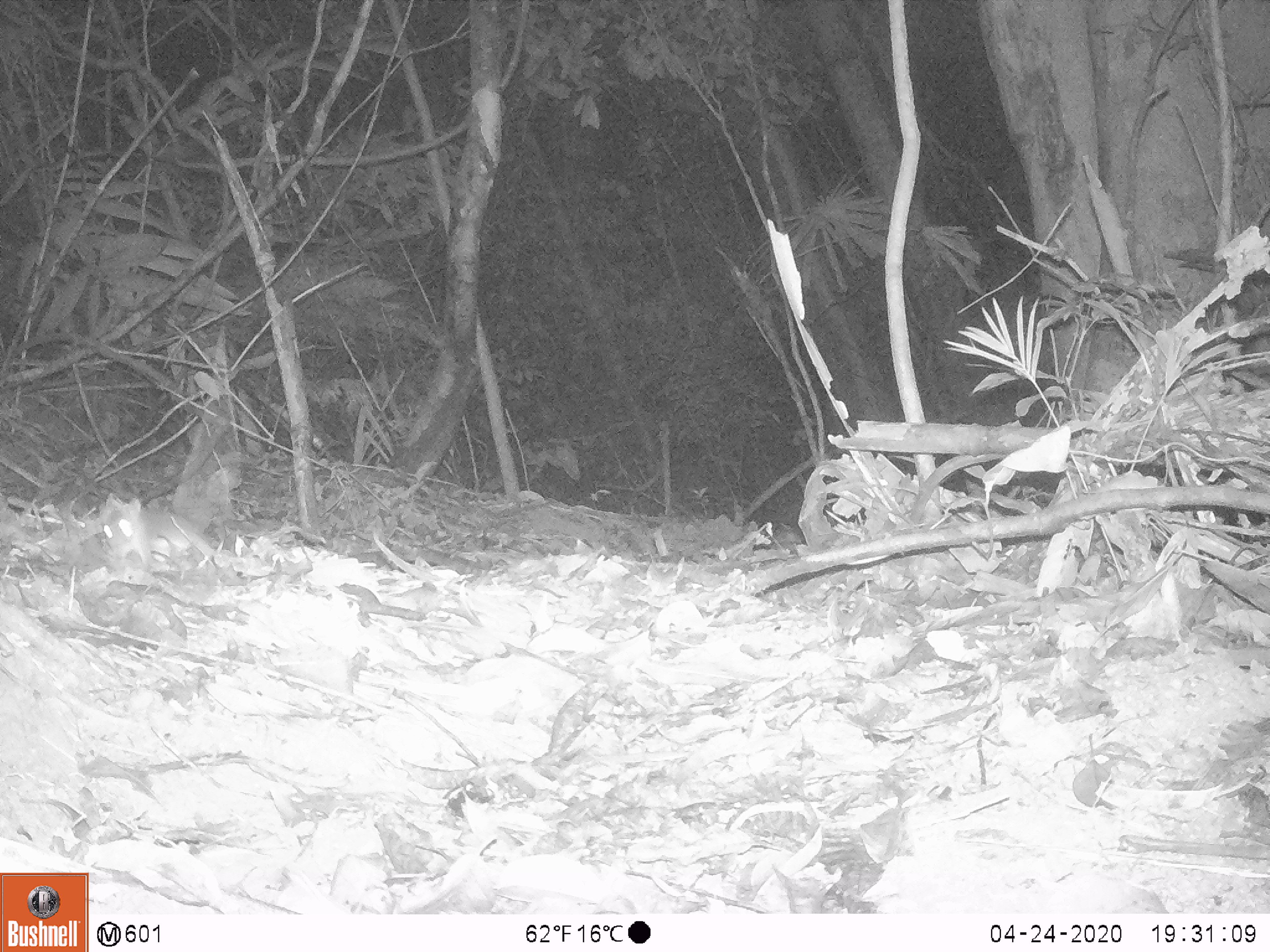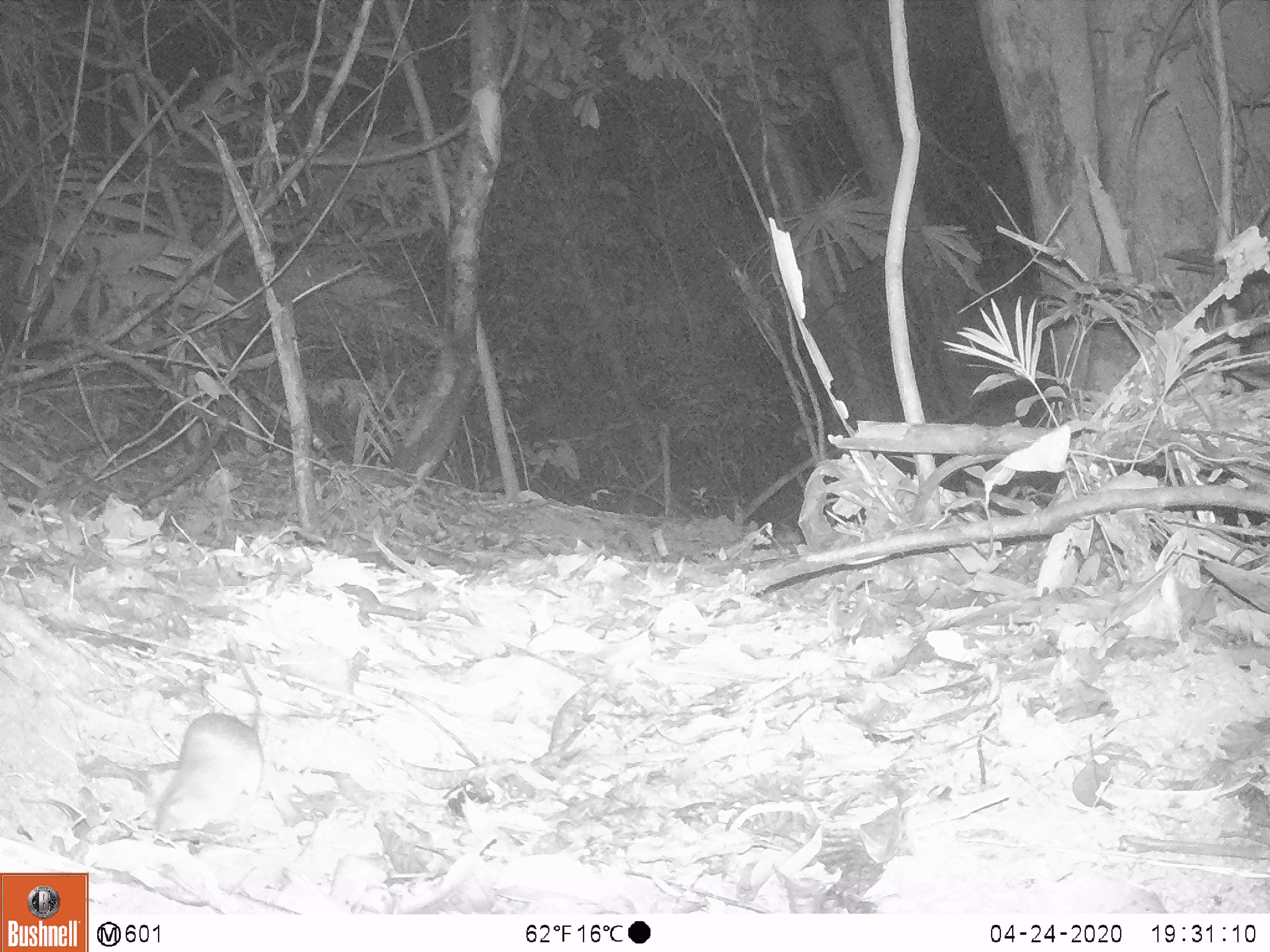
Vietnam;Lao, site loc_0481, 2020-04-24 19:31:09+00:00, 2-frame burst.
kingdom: Animalia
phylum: Chordata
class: Mammalia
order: Rodentia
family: Muridae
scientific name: Muridae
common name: old-world mice and rats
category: unidentified murid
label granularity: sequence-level